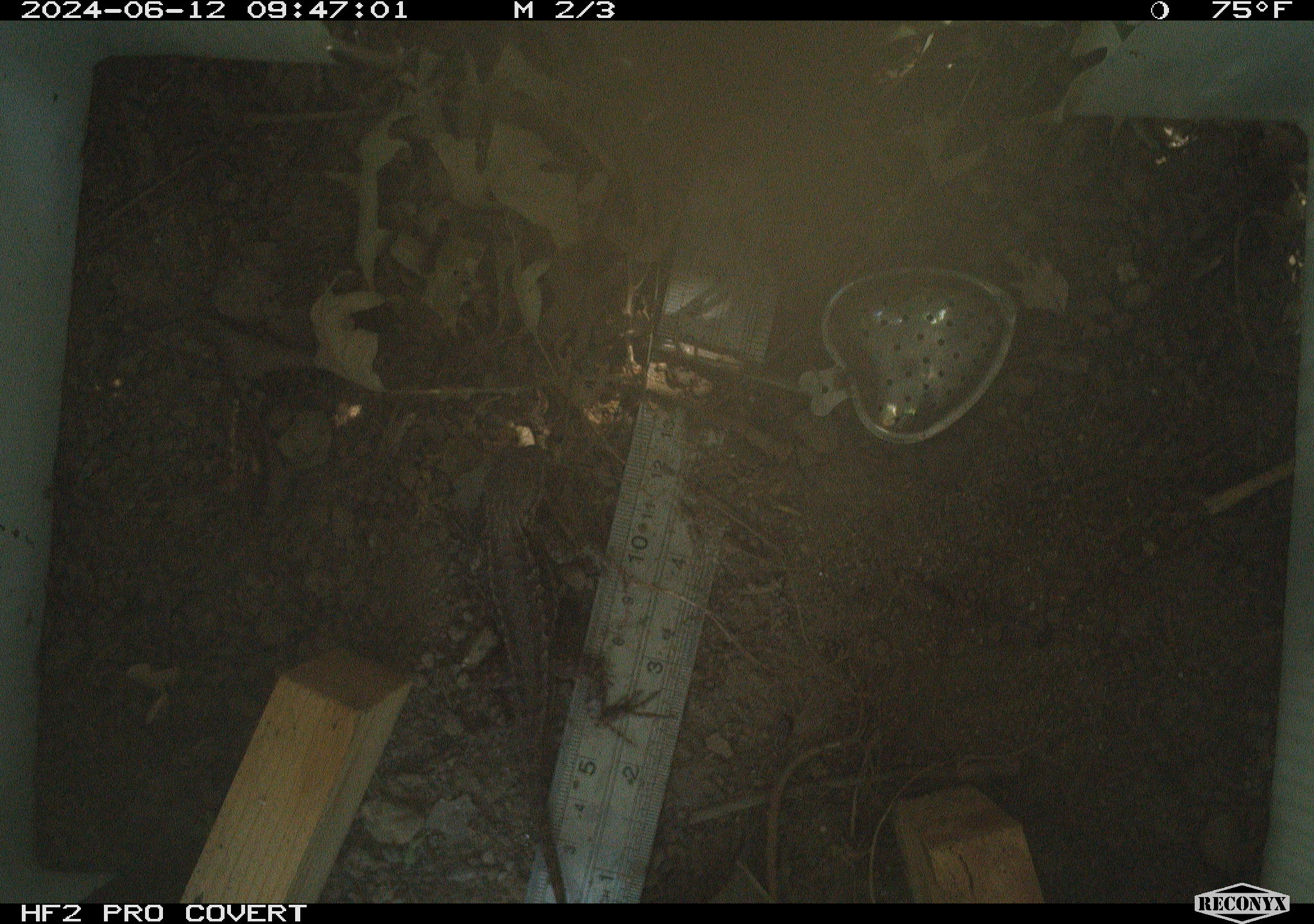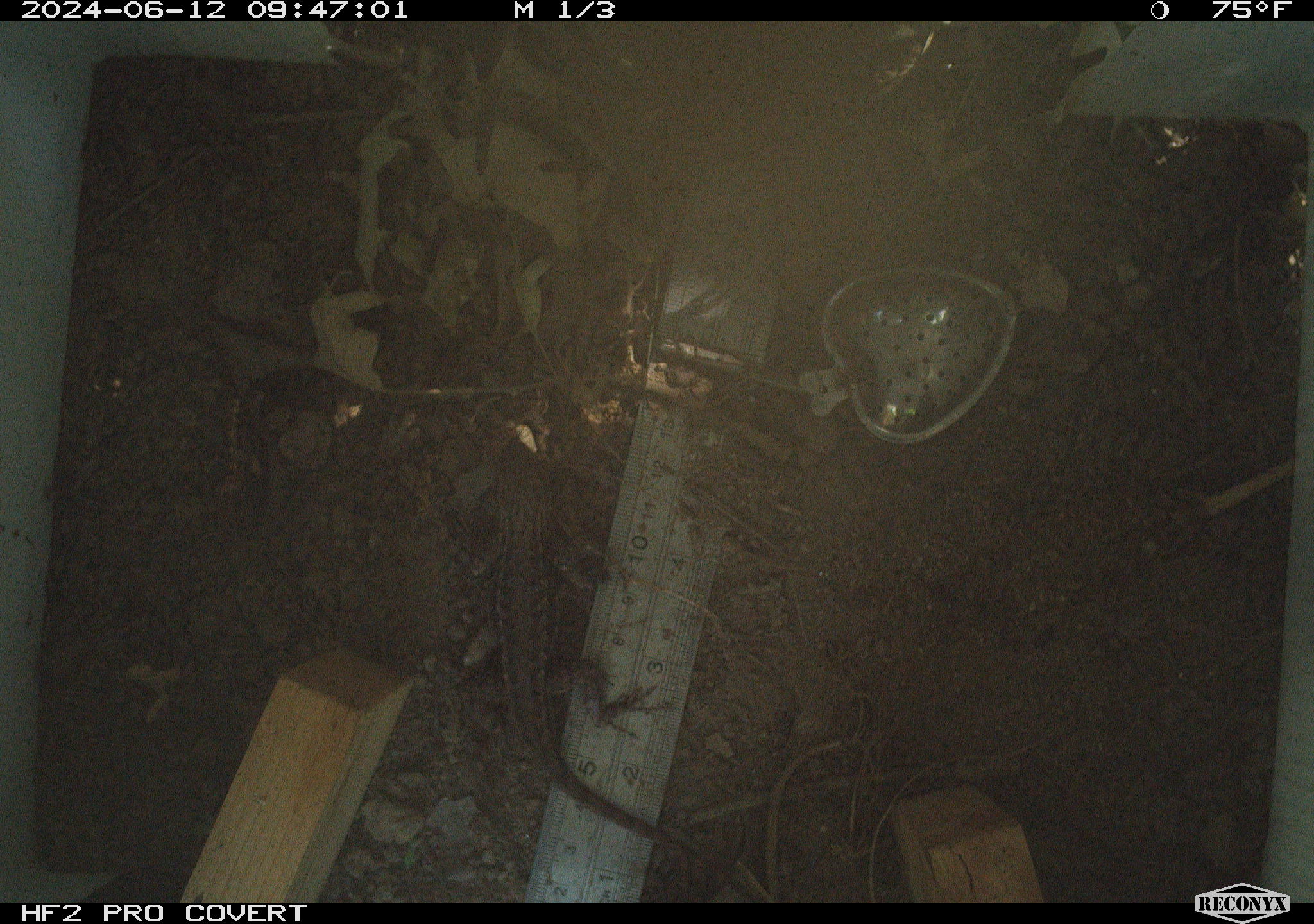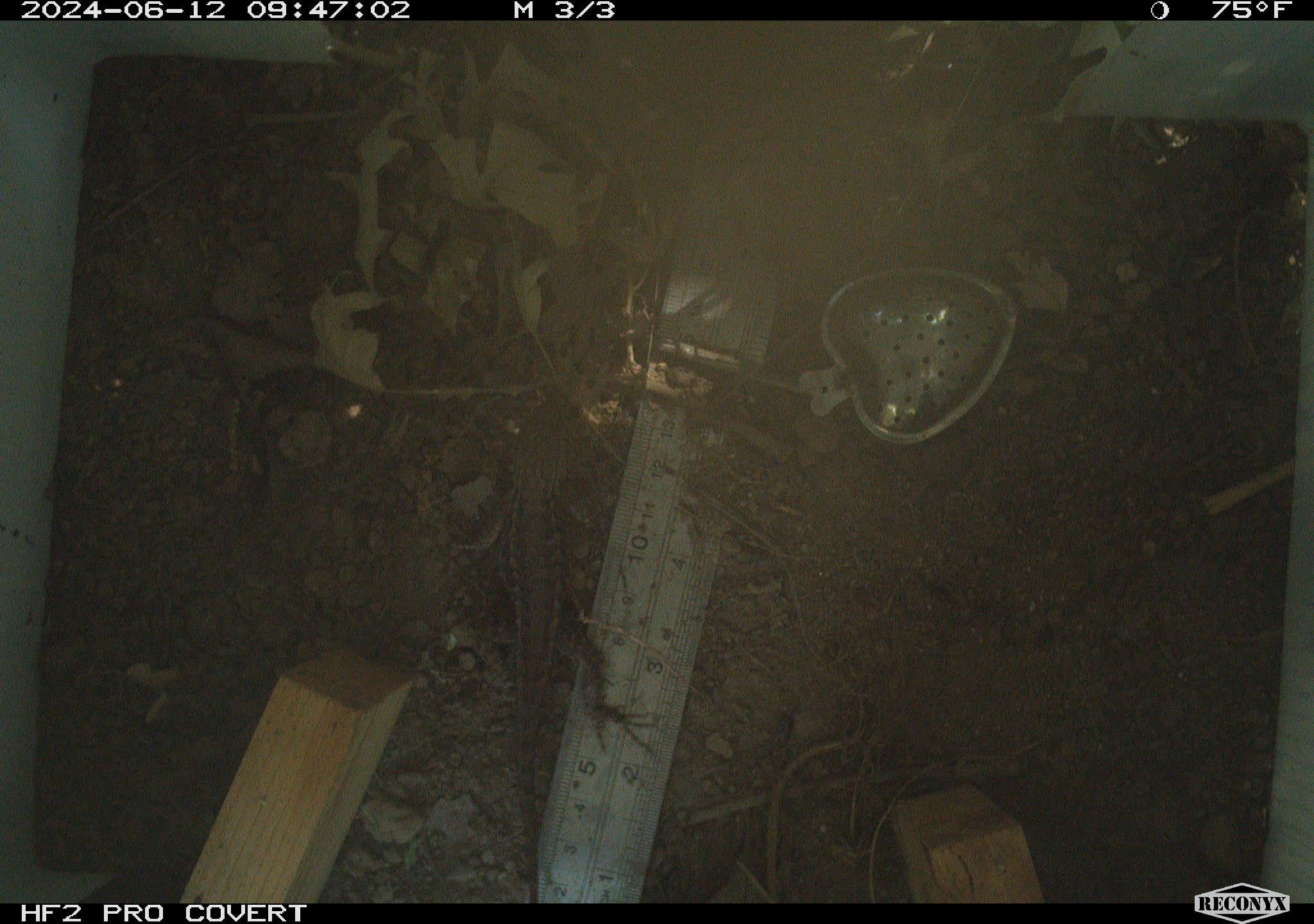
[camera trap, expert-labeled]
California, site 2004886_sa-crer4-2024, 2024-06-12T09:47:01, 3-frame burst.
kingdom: Animalia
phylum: Chordata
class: Reptilia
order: Squamata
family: Phrynosomatidae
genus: Sceloporus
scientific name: Sceloporus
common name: spiny lizards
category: sceloporus species